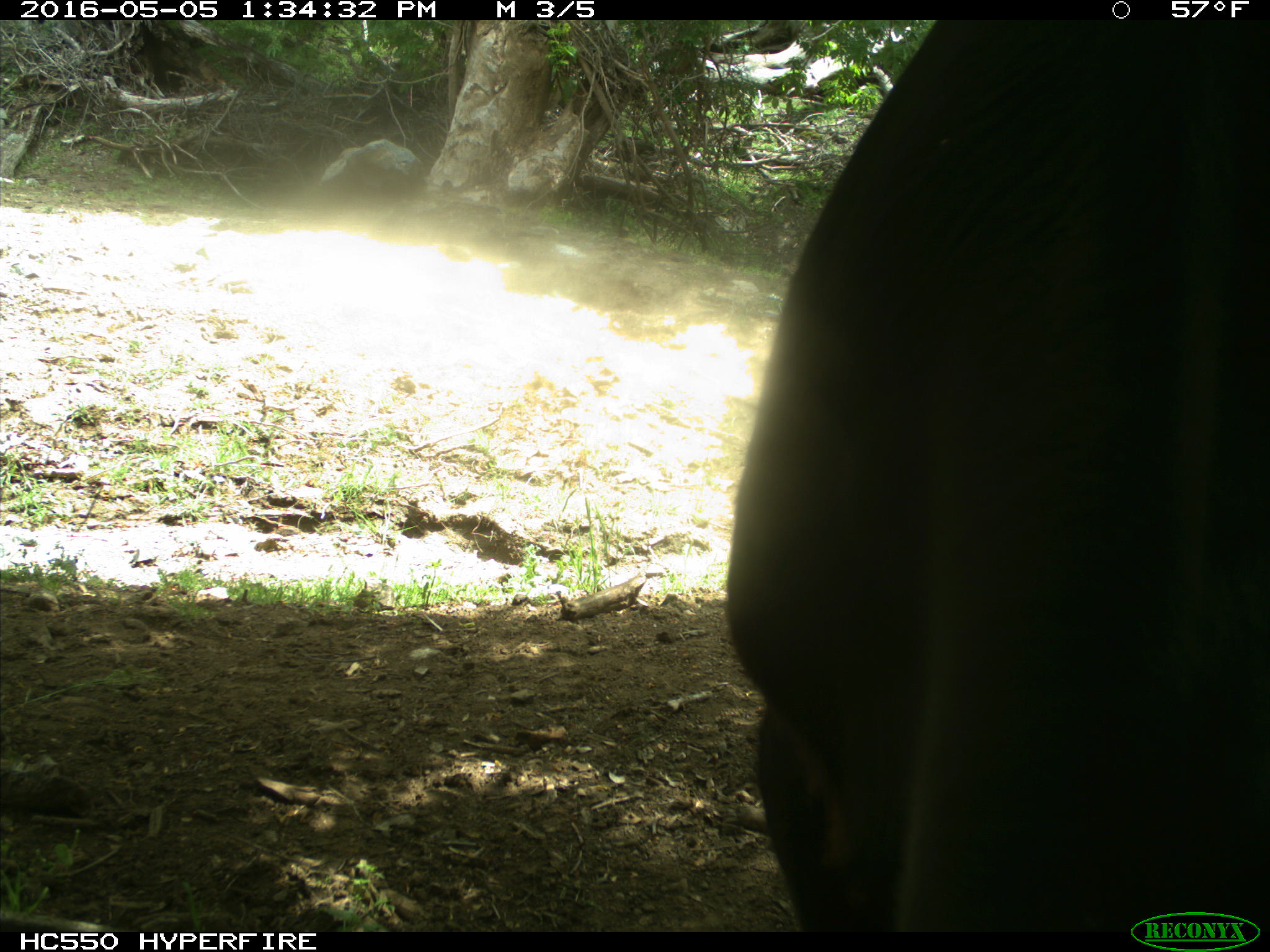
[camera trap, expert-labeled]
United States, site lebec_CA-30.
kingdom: Animalia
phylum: Chordata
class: Mammalia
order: Artiodactyla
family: Bovidae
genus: Bos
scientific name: Bos taurus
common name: domestic cow